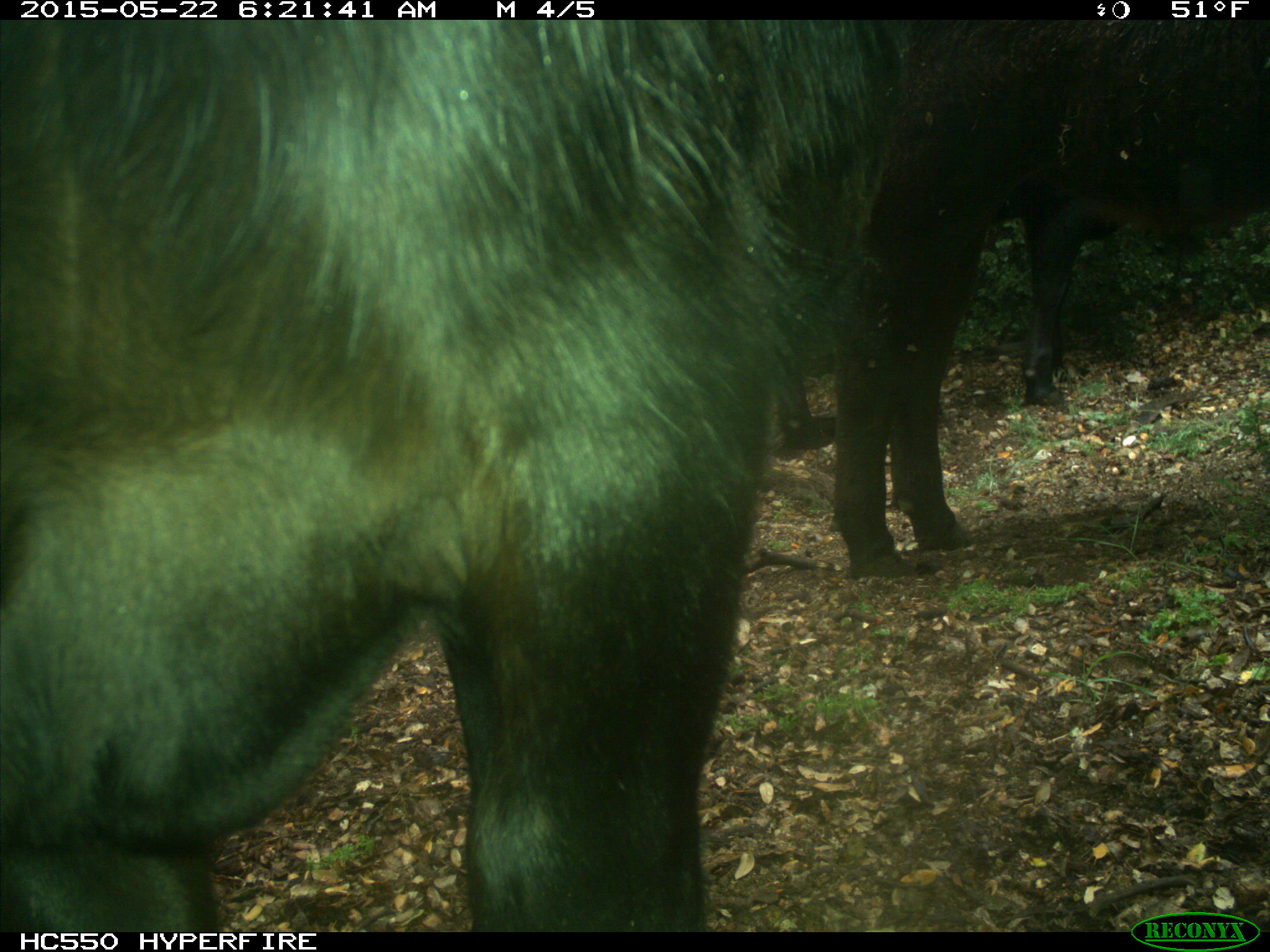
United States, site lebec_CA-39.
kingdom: Animalia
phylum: Chordata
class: Mammalia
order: Artiodactyla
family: Bovidae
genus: Bos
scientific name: Bos taurus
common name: domestic cow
Bos taurus (domestic cow).